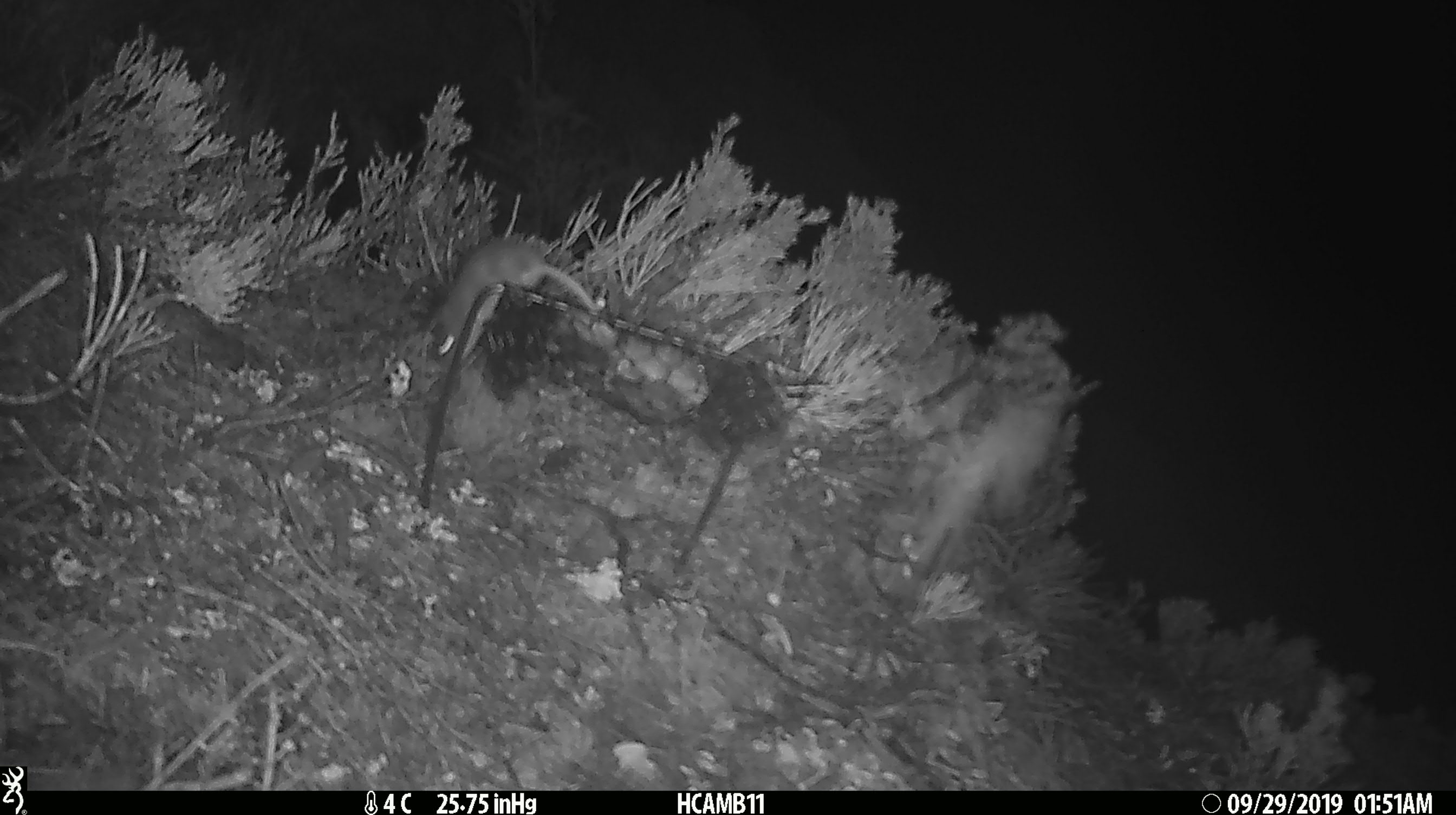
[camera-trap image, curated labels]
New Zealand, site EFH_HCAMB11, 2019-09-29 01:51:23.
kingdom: Animalia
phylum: Chordata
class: Mammalia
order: Rodentia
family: Muridae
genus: Mus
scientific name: Mus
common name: mouse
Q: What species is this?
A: Mouse (Mus).